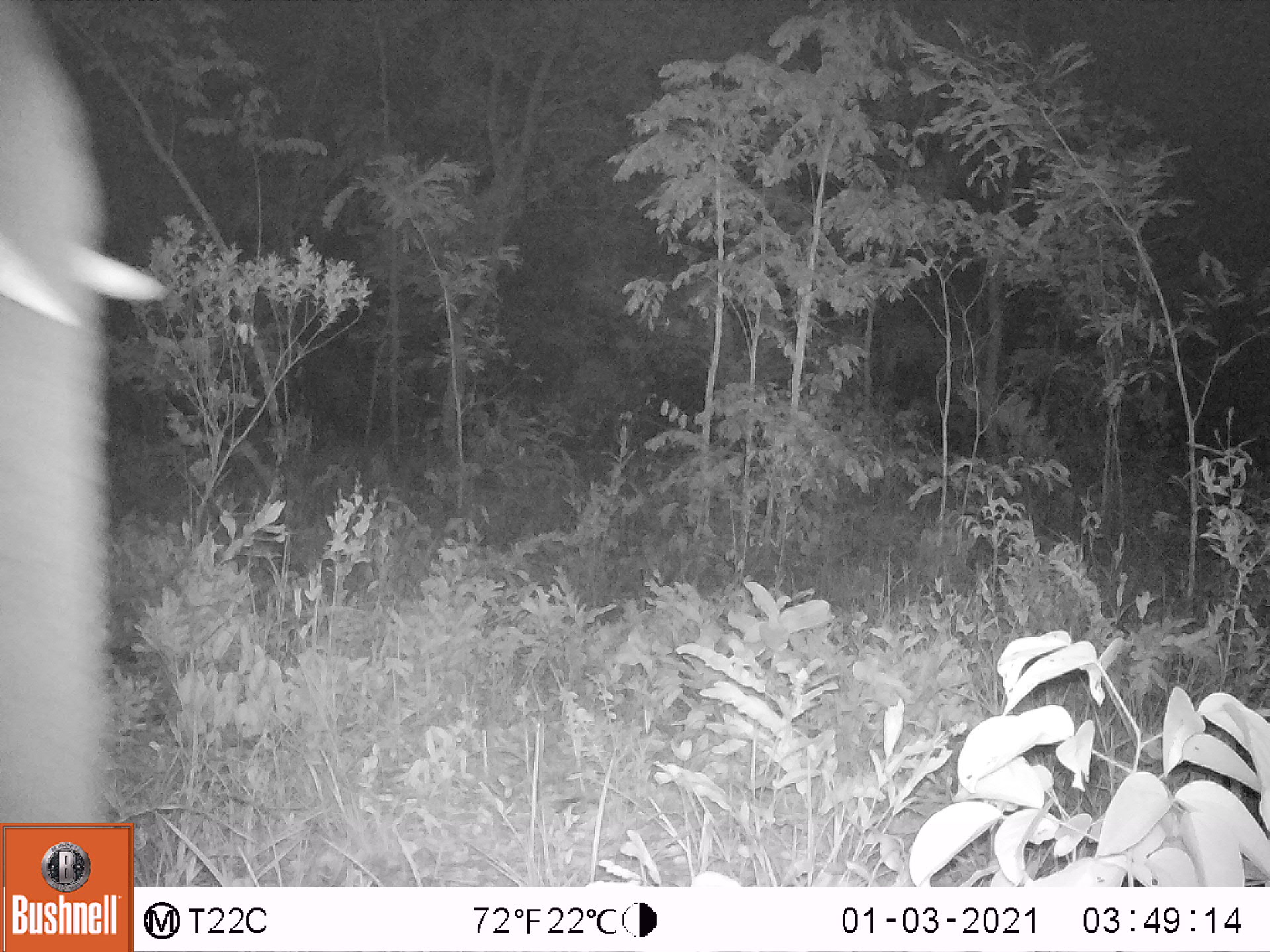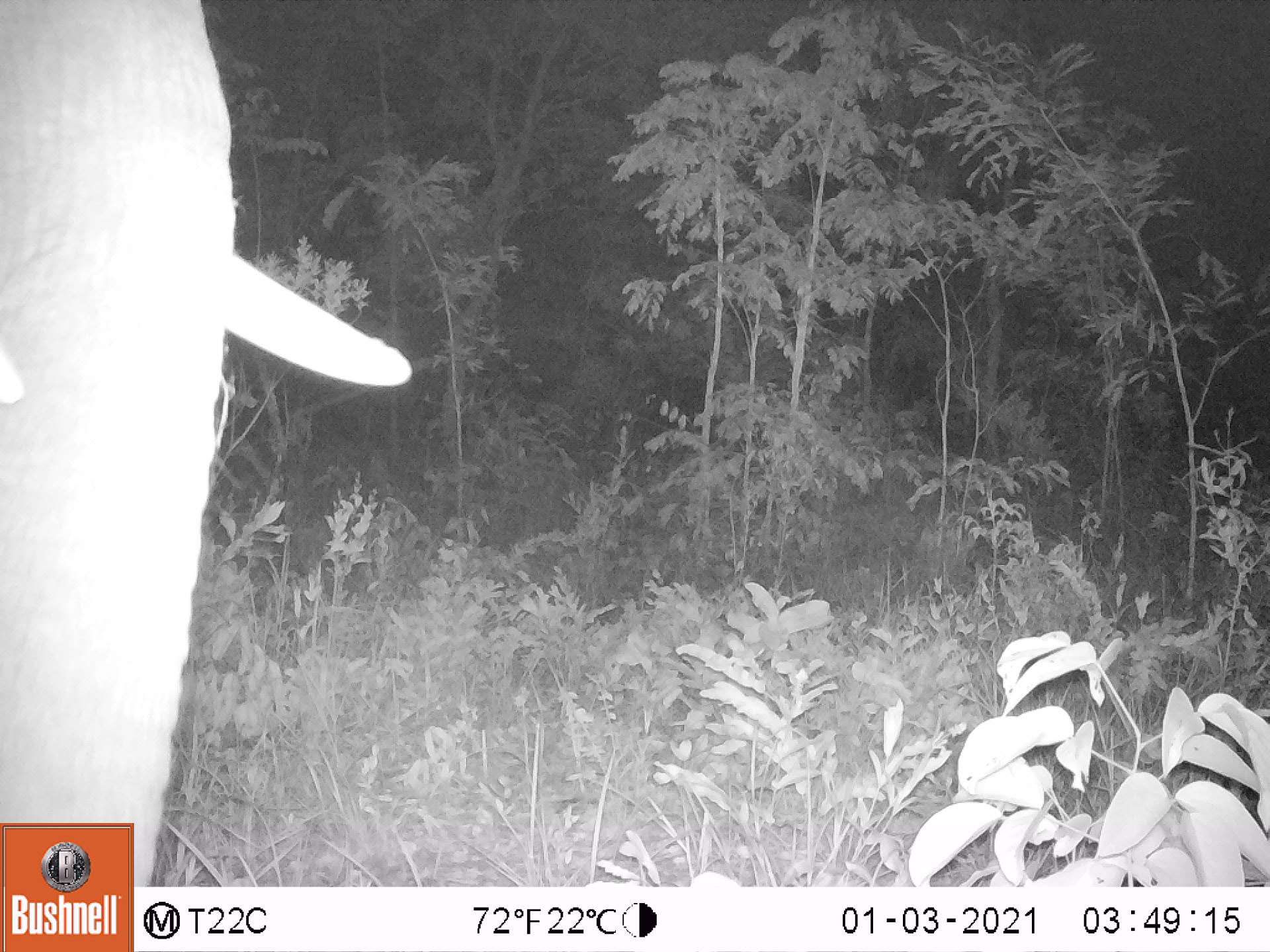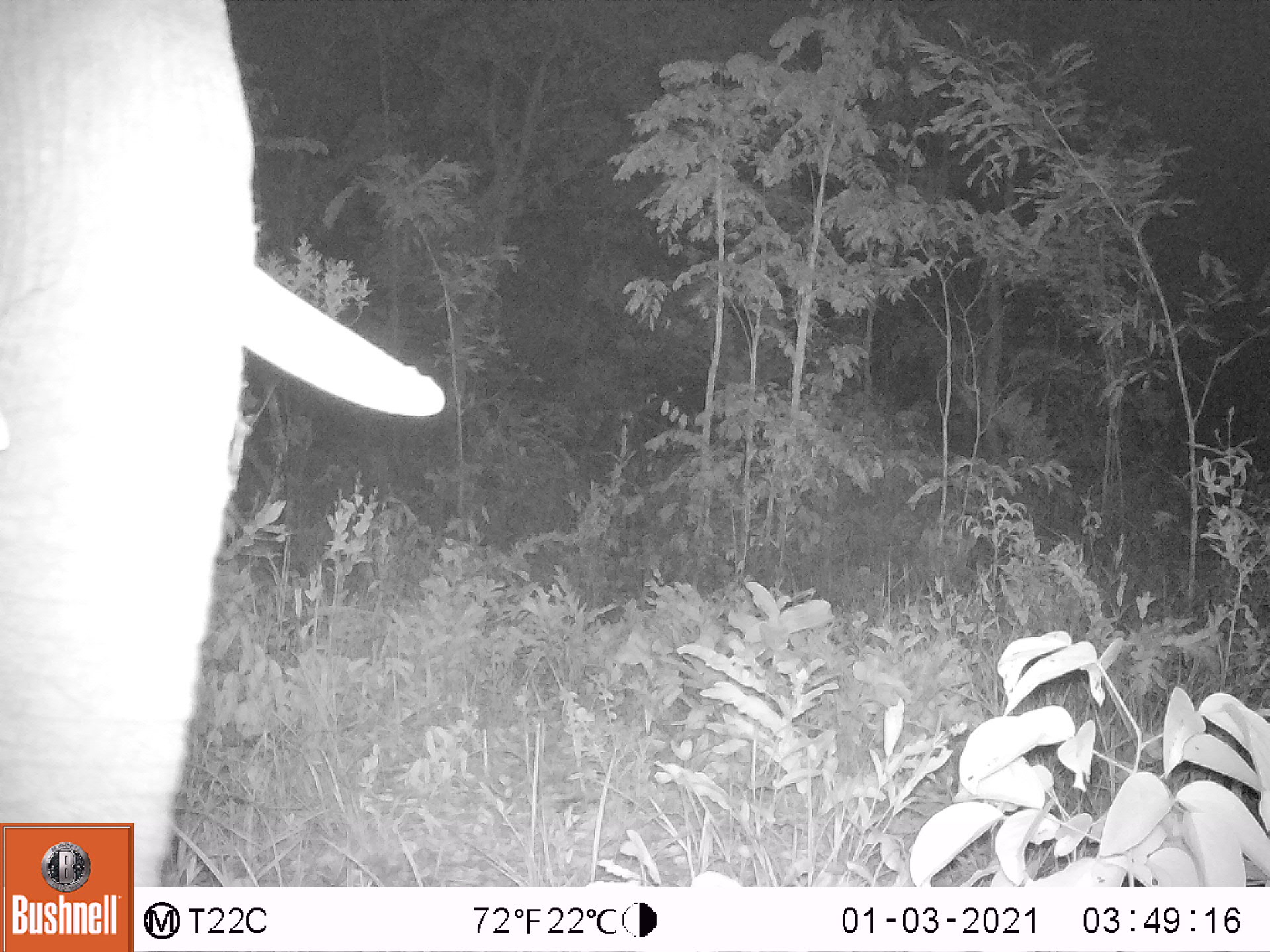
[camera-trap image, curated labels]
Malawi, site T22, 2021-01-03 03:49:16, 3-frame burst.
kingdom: Animalia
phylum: Chordata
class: Mammalia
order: Proboscidea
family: Elephantidae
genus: Loxodonta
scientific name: Loxodonta africana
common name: african savanna elephant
African savanna elephant (Loxodonta africana), count 1.